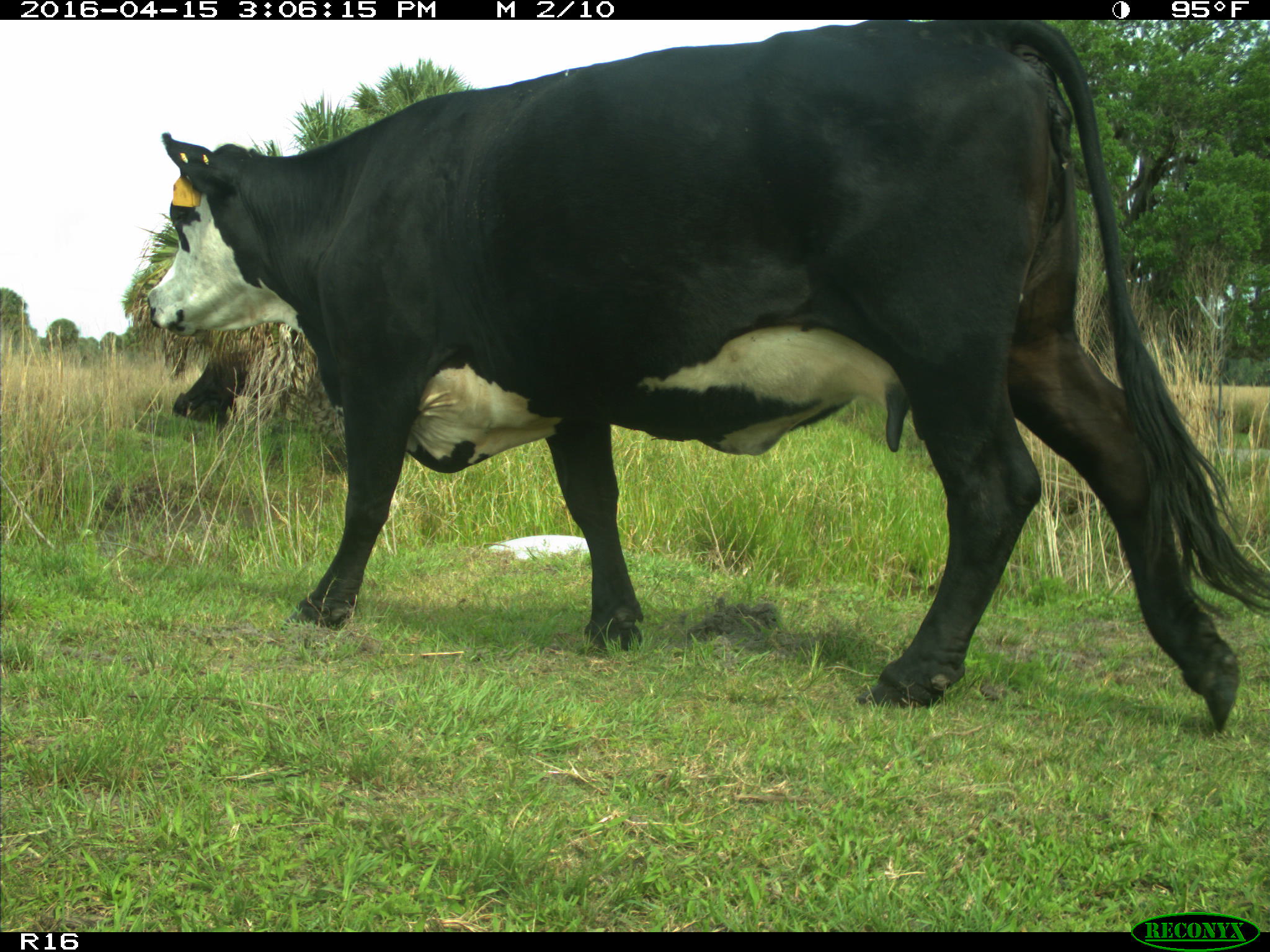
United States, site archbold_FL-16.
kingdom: Animalia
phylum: Chordata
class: Mammalia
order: Artiodactyla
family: Bovidae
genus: Bos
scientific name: Bos taurus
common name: domestic cow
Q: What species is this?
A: Bos taurus (domestic cow).